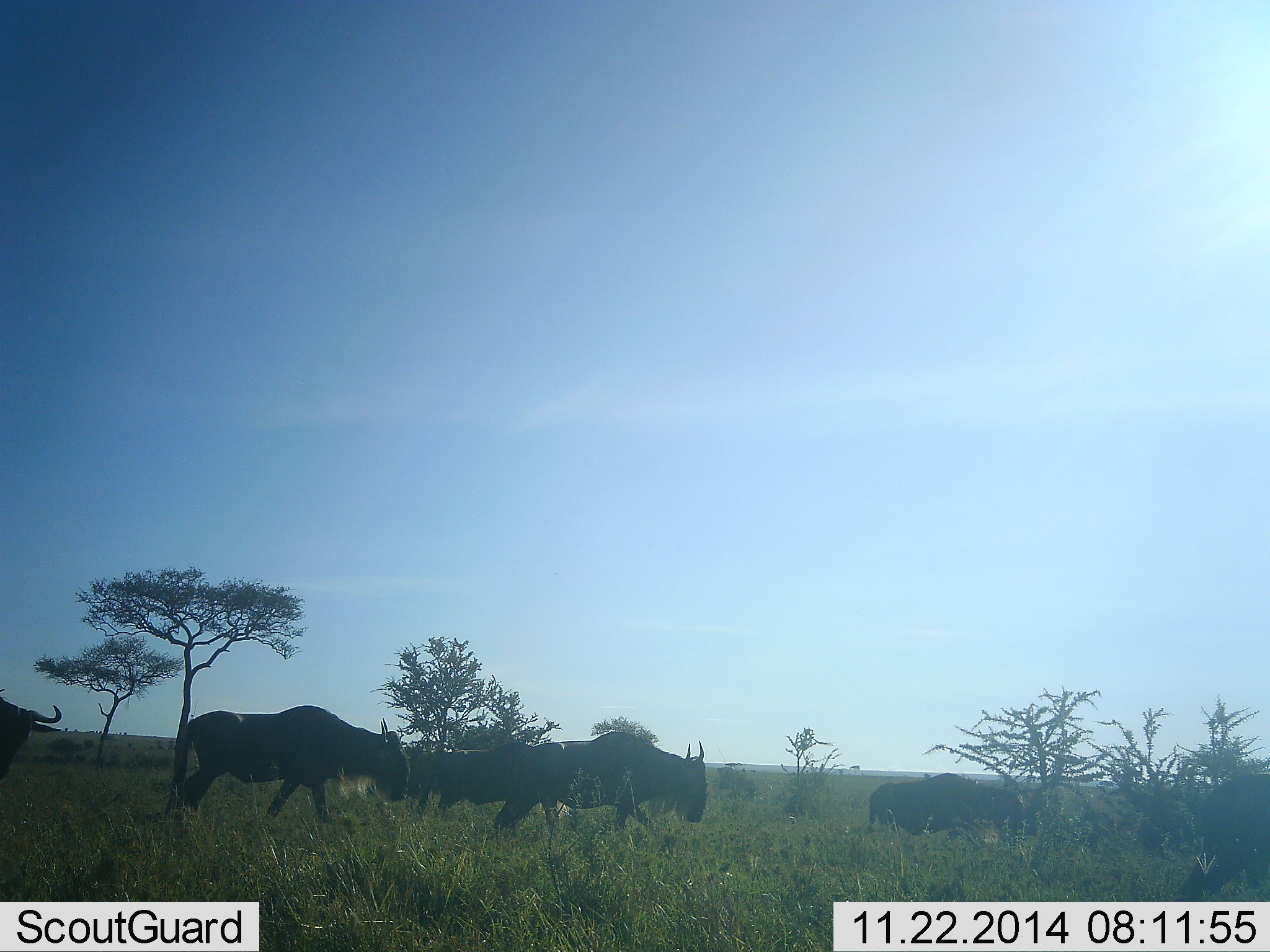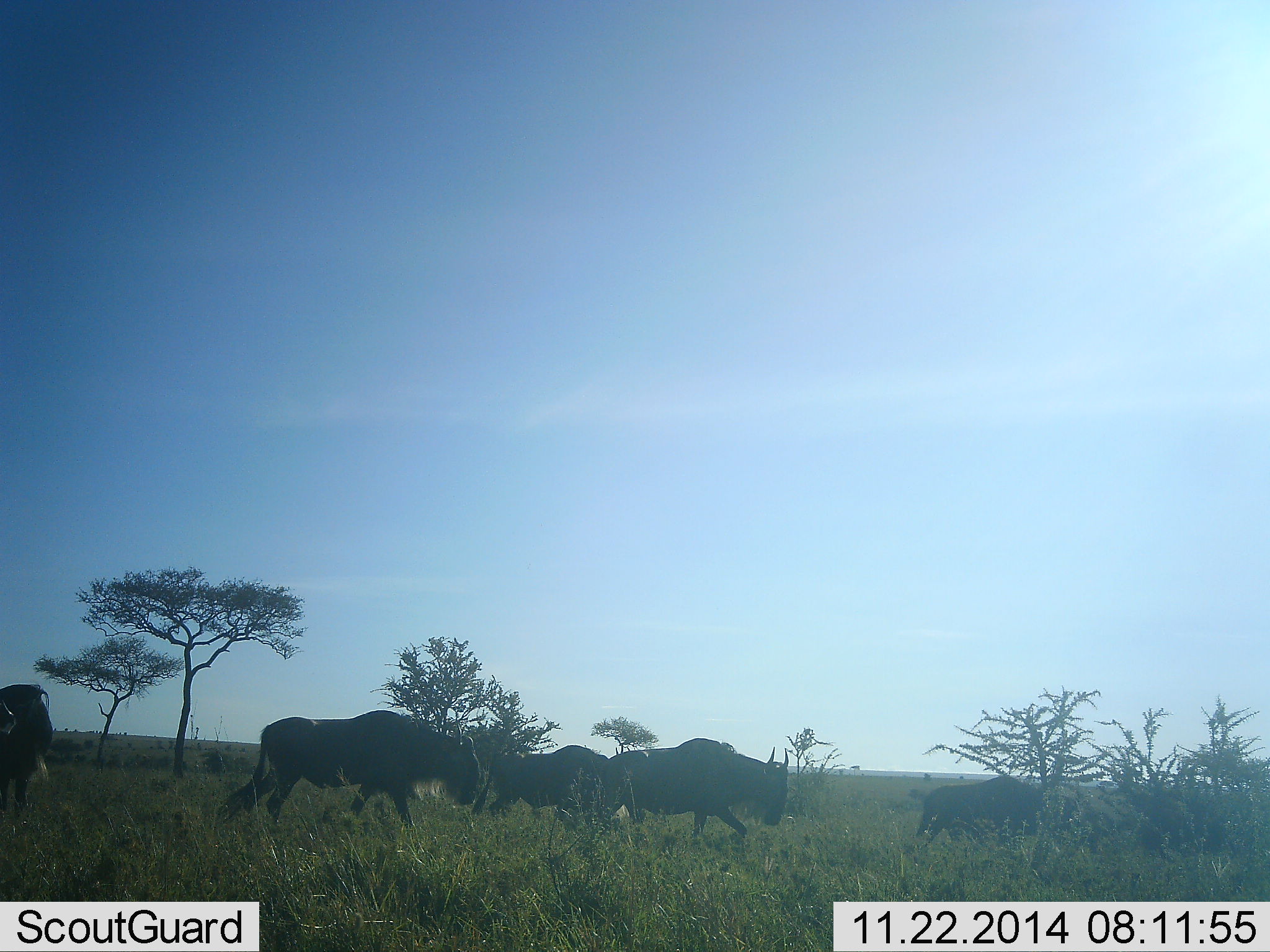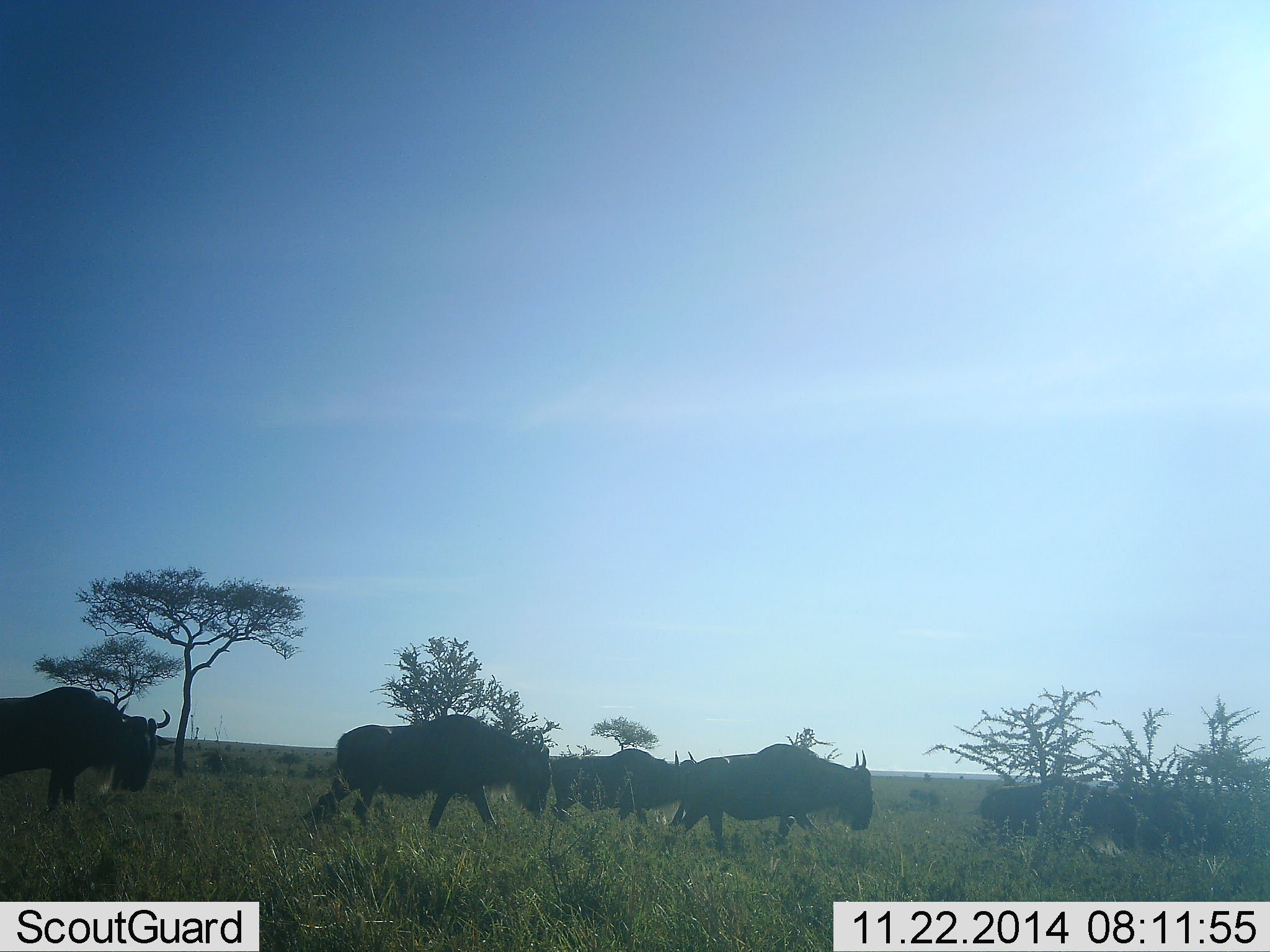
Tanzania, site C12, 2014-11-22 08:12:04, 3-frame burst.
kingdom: Animalia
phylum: Chordata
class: Mammalia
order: Artiodactyla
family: Bovidae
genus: Connochaetes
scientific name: Connochaetes taurinus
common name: blue wildebeest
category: wildebeest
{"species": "wildebeest (blue wildebeest) (Connochaetes taurinus)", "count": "6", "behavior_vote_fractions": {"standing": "0%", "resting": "0%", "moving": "100%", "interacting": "0%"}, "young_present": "0%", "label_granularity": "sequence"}